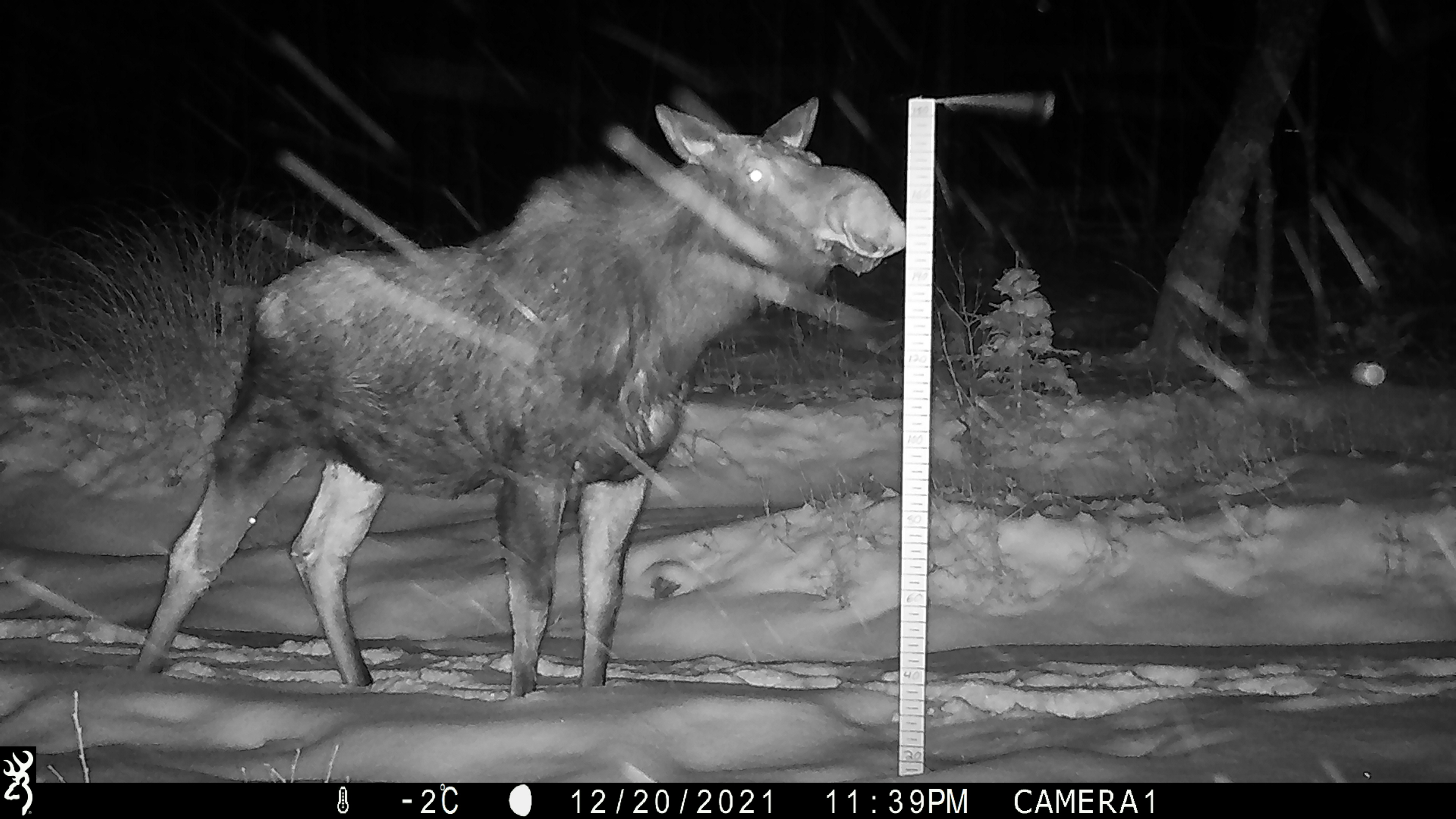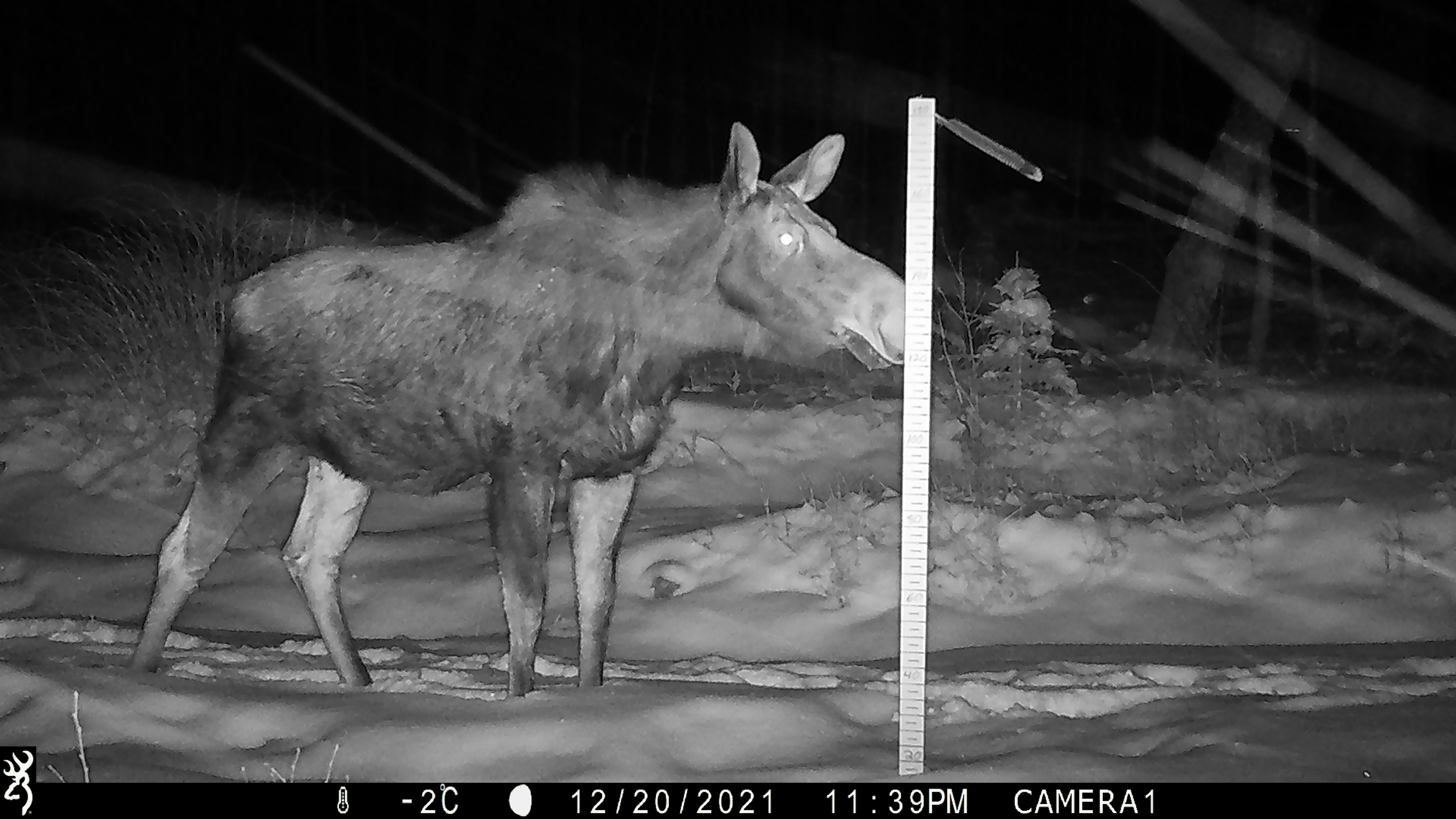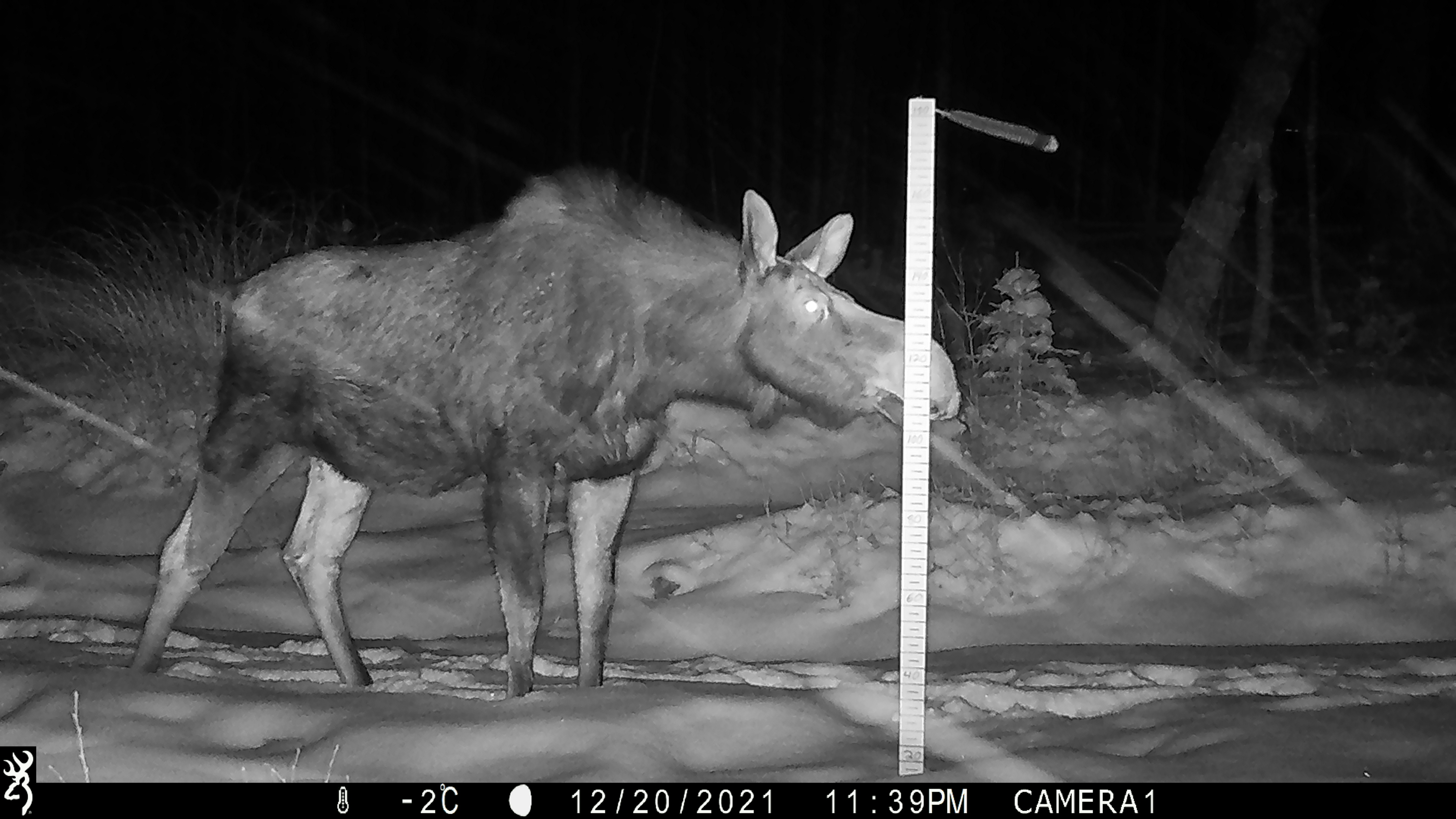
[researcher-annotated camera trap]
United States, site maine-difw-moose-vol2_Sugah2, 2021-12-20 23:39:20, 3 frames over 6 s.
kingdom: Animalia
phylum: Chordata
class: Mammalia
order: Artiodactyla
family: Cervidae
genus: Alces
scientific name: Alces alces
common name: moose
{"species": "moose (Alces alces)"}